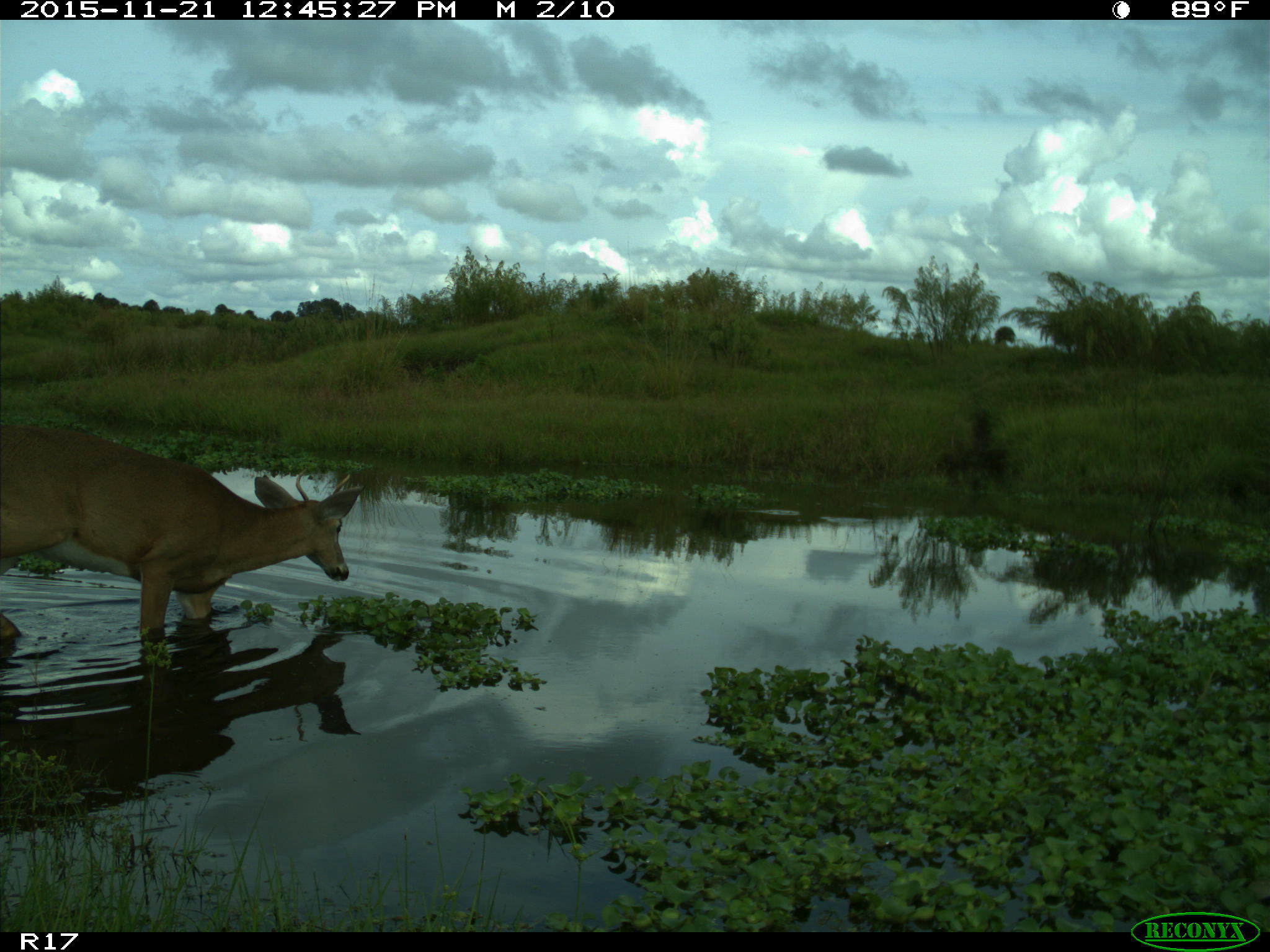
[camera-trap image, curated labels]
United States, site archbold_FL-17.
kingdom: Animalia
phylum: Chordata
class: Mammalia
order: Artiodactyla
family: Cervidae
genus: Odocoileus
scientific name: Odocoileus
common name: deer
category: unidentified deer